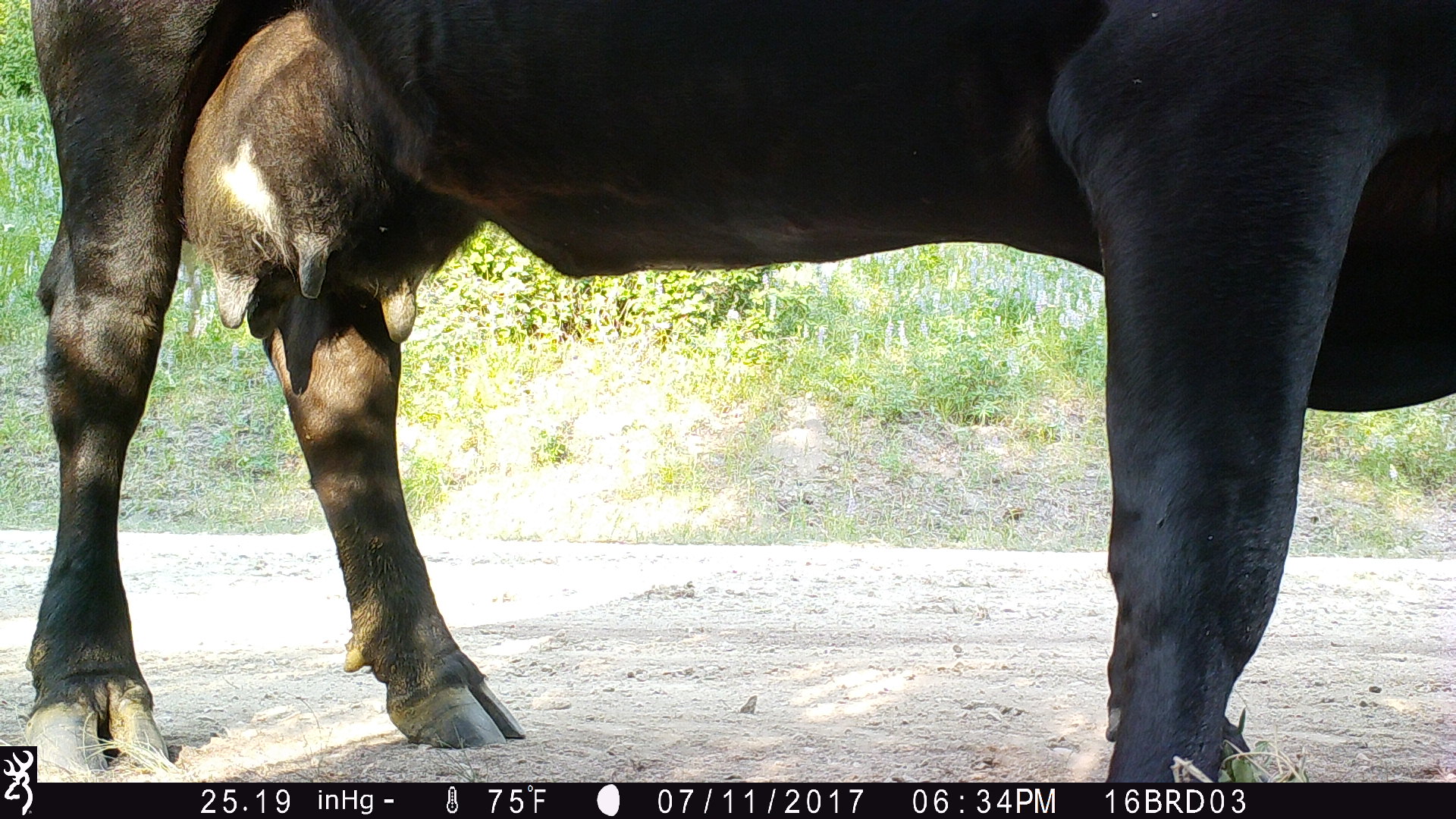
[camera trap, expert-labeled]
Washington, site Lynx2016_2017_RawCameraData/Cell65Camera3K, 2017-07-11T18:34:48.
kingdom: Animalia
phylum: Chordata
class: Mammalia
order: Artiodactyla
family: Bovidae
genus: Bos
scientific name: Bos taurus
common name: domestic cattle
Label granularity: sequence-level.